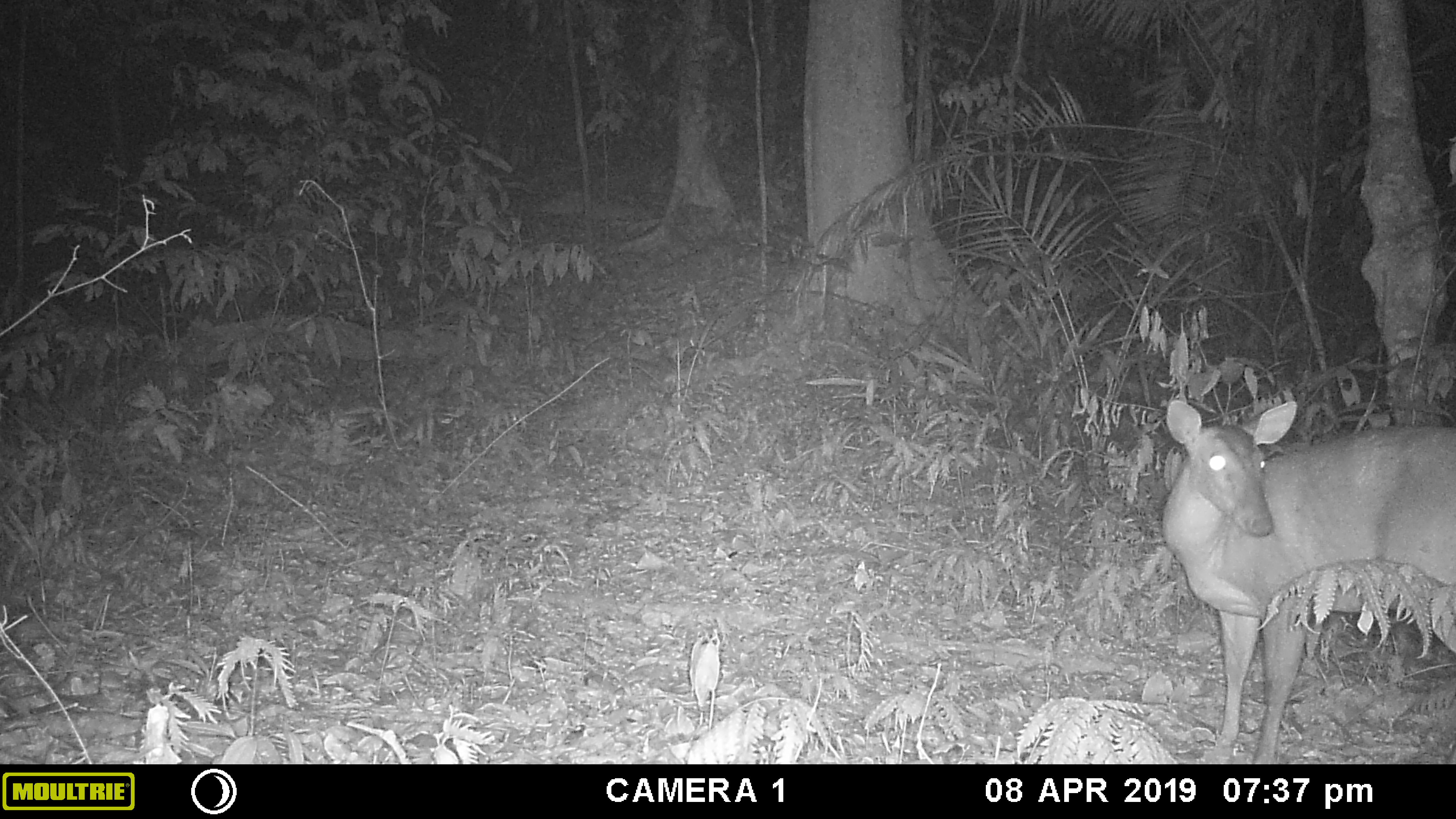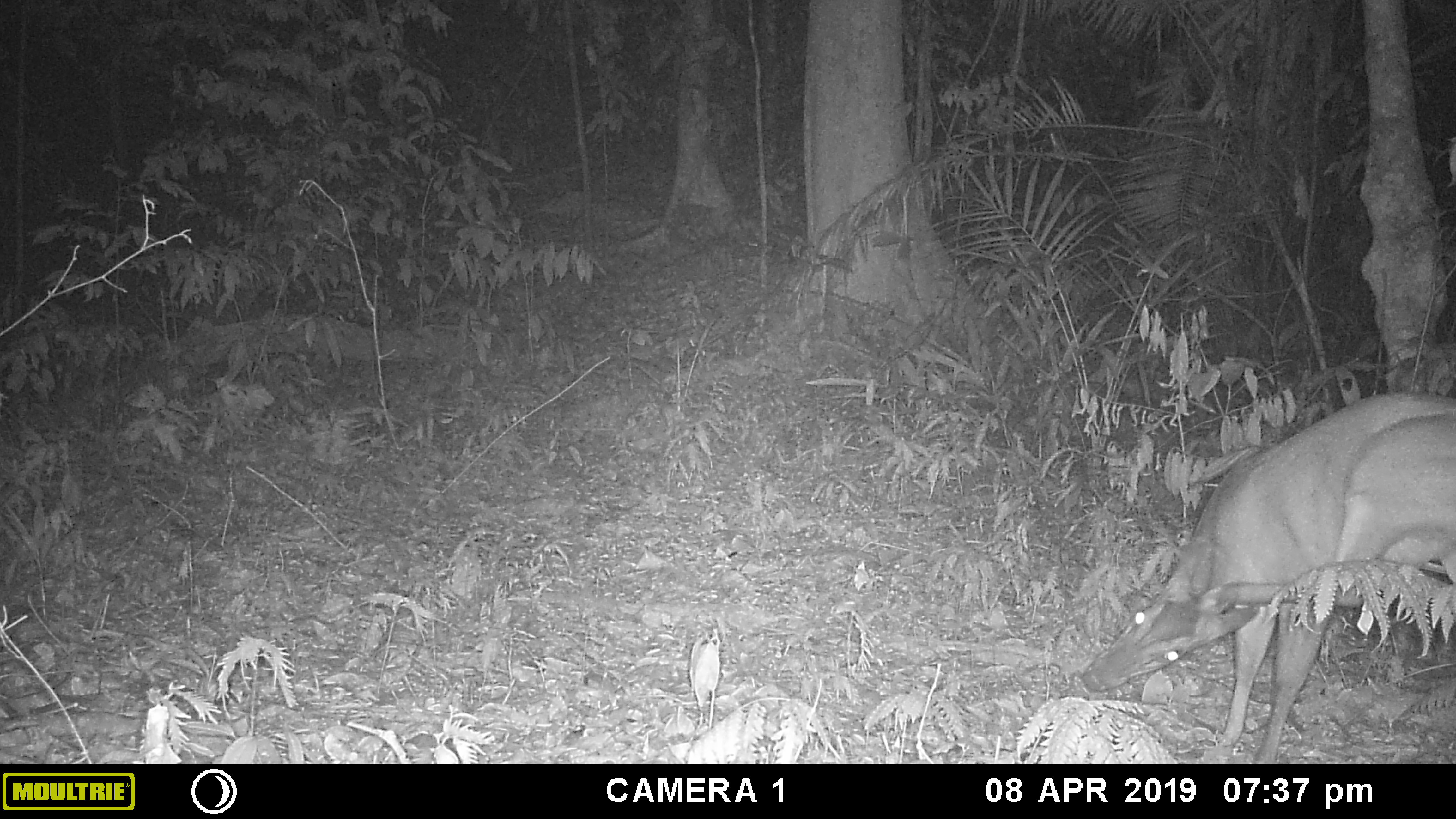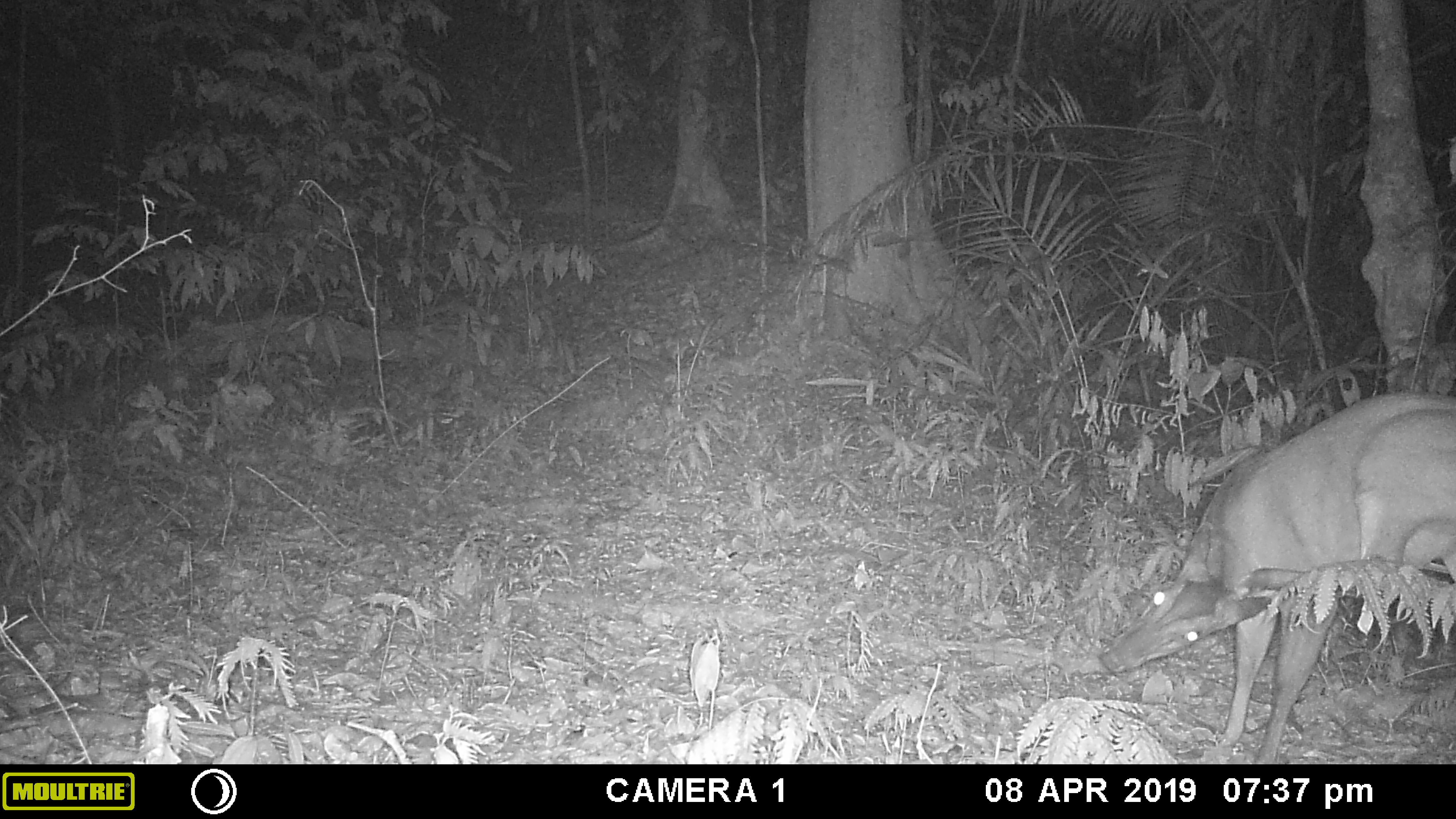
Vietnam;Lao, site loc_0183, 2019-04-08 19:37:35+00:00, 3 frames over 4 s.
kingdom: Animalia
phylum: Chordata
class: Mammalia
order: Artiodactyla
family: Cervidae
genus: Muntiacus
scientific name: Muntiacus vuquangensis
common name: large-antlered muntjac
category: large antlered muntjac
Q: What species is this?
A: Large antlered muntjac (large-antlered muntjac) (Muntiacus vuquangensis).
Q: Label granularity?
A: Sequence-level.